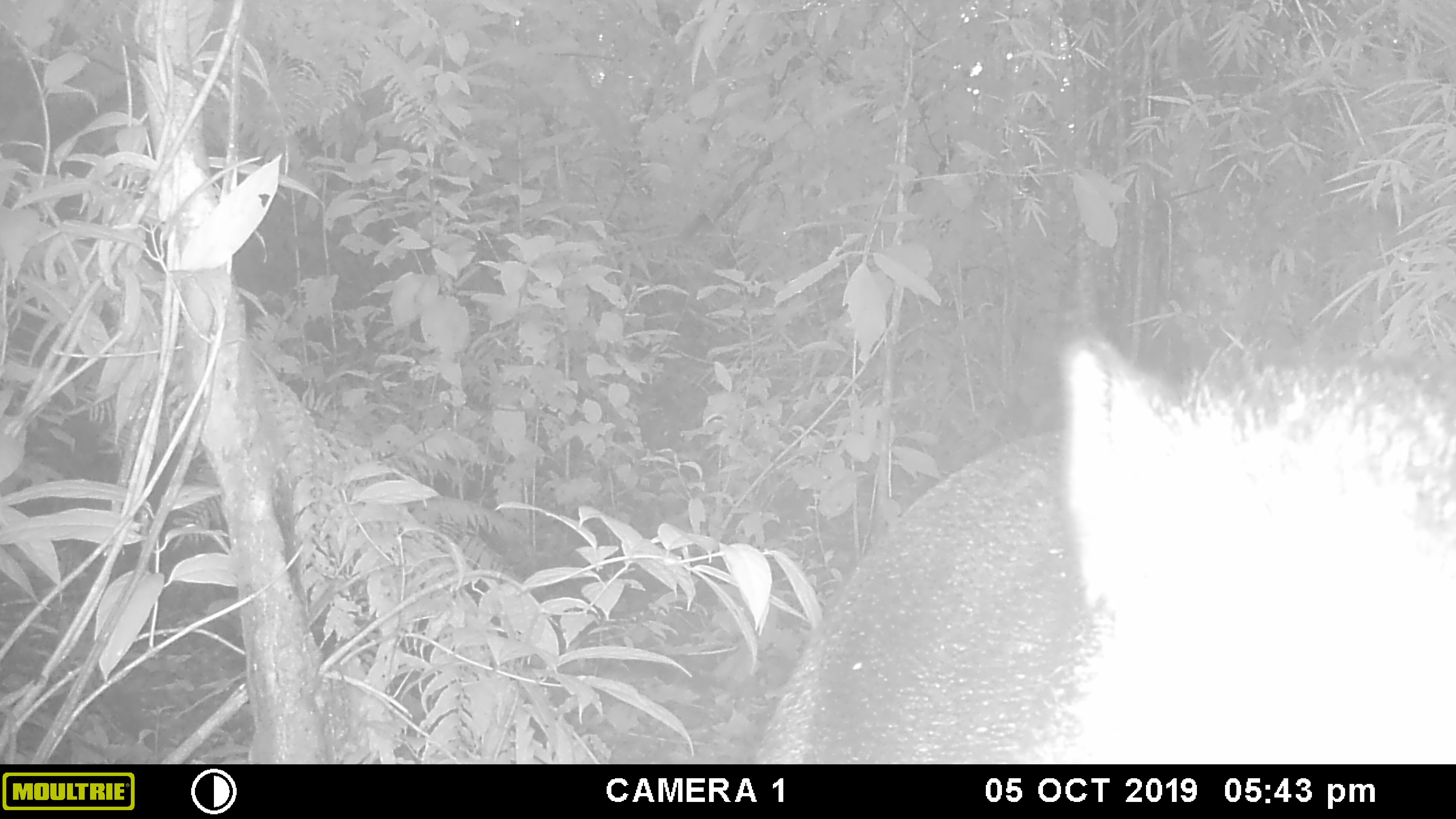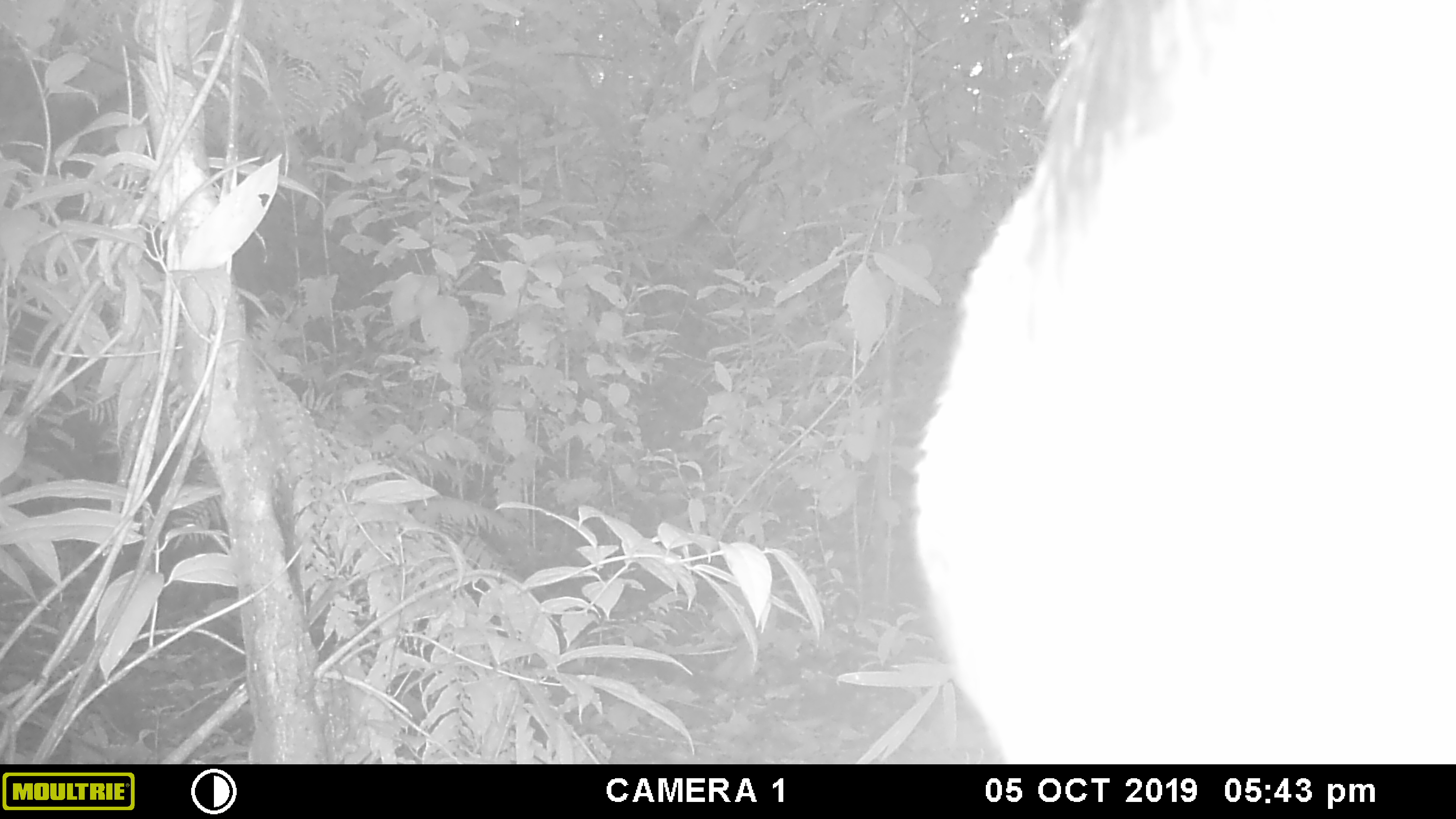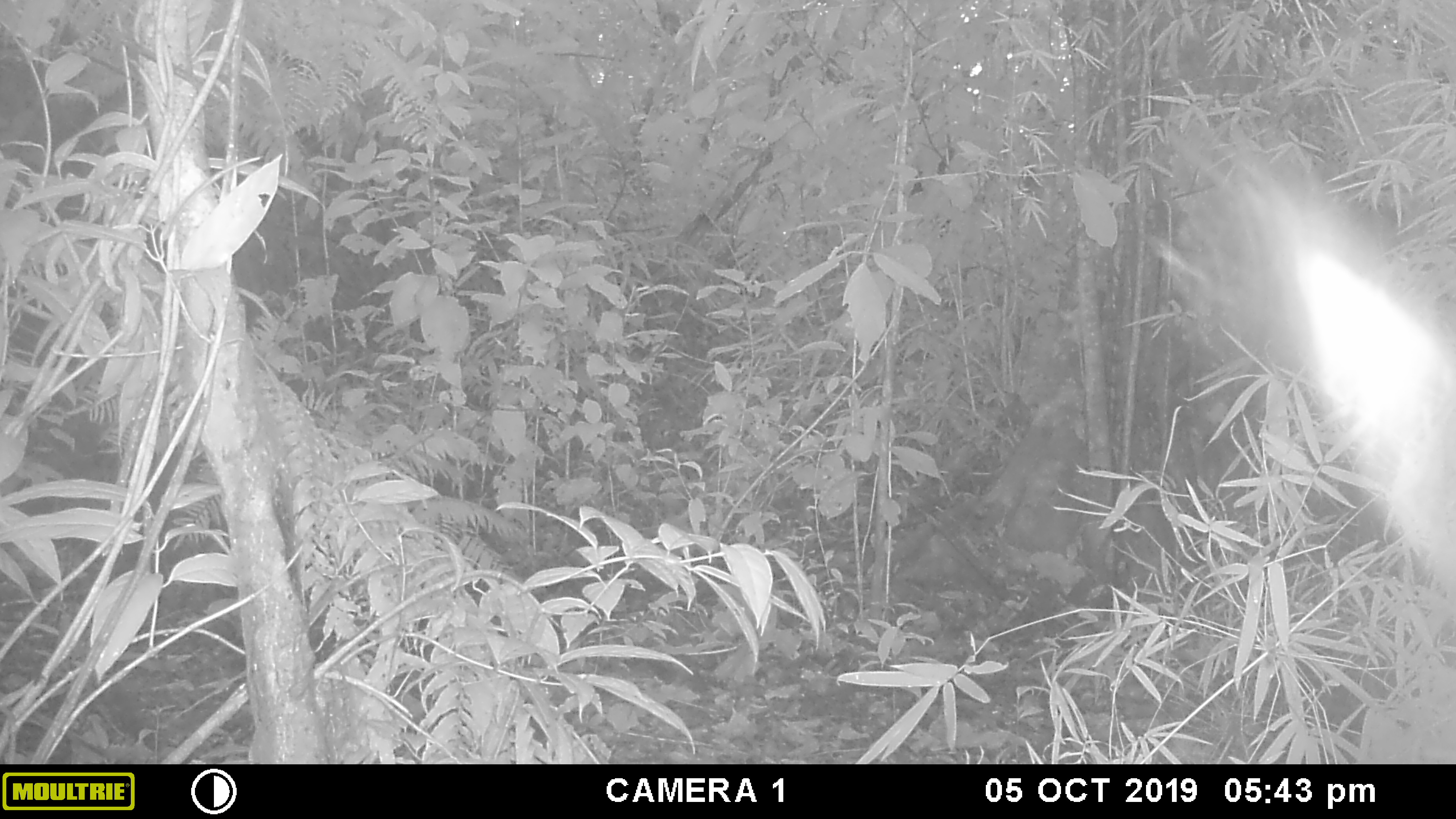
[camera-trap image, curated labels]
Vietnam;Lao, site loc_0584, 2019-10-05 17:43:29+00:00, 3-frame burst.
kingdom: Animalia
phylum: Chordata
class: Mammalia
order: Artiodactyla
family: Suidae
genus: Sus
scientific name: Sus scrofa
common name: eurasian wild pig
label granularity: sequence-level